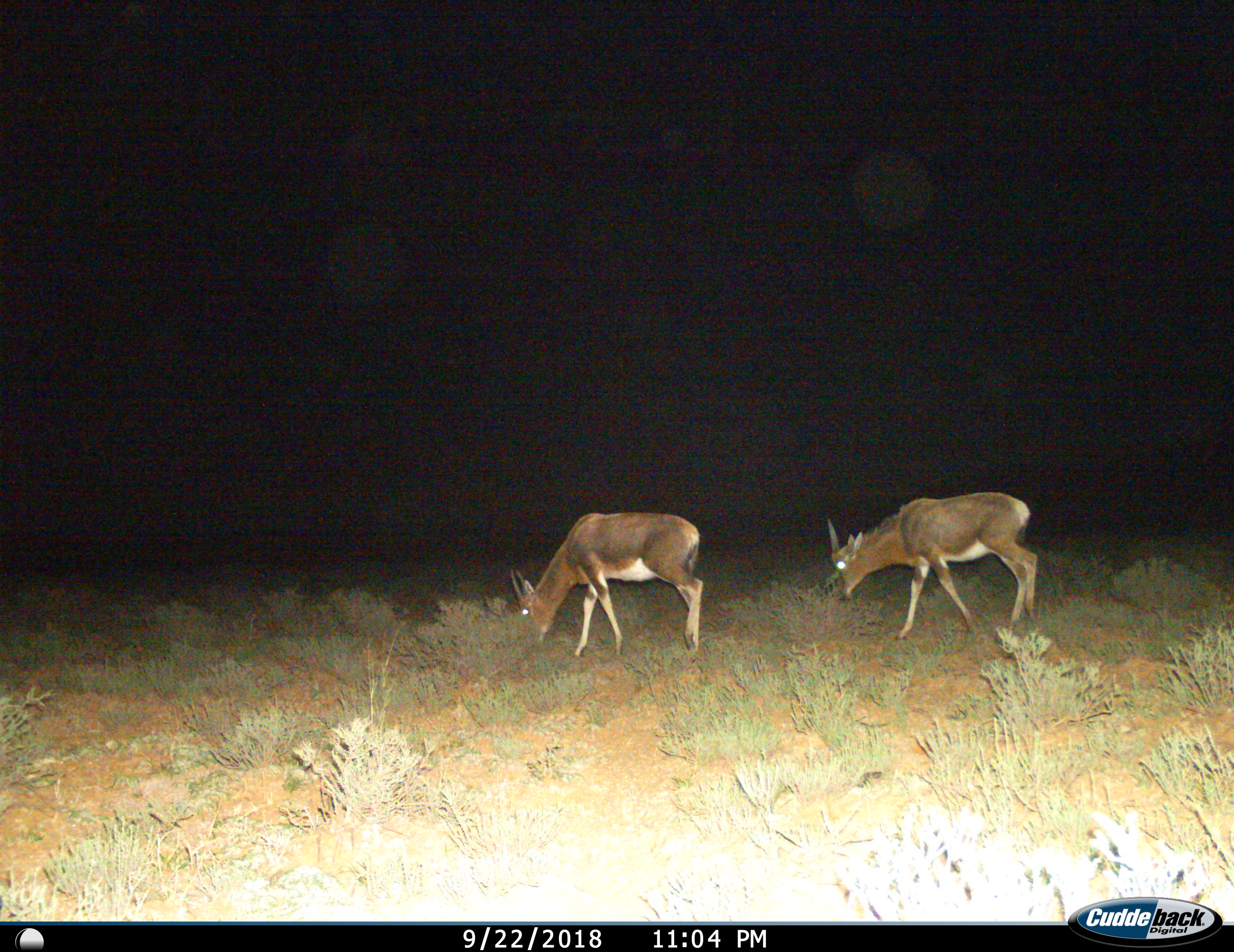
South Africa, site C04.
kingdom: Animalia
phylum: Chordata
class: Mammalia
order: Artiodactyla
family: Bovidae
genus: Damaliscus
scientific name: Damaliscus pygargus phillipsi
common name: blesbok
Blesbok (Damaliscus pygargus phillipsi), count 2. Behavior (volunteer vote fractions): standing 0%, resting 0%, moving 29%, interacting 0%. Young present (vote fraction): 0%. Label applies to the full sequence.